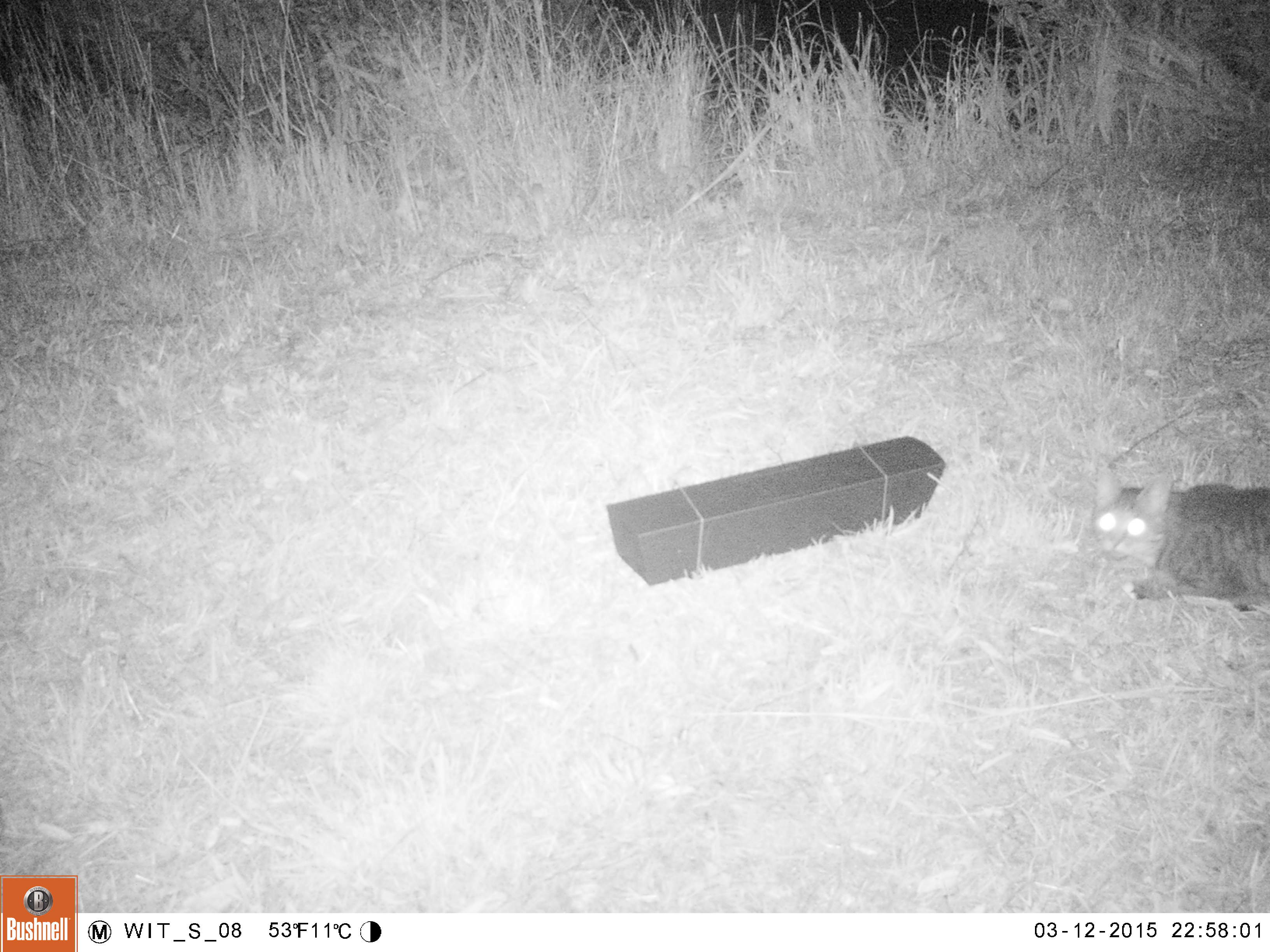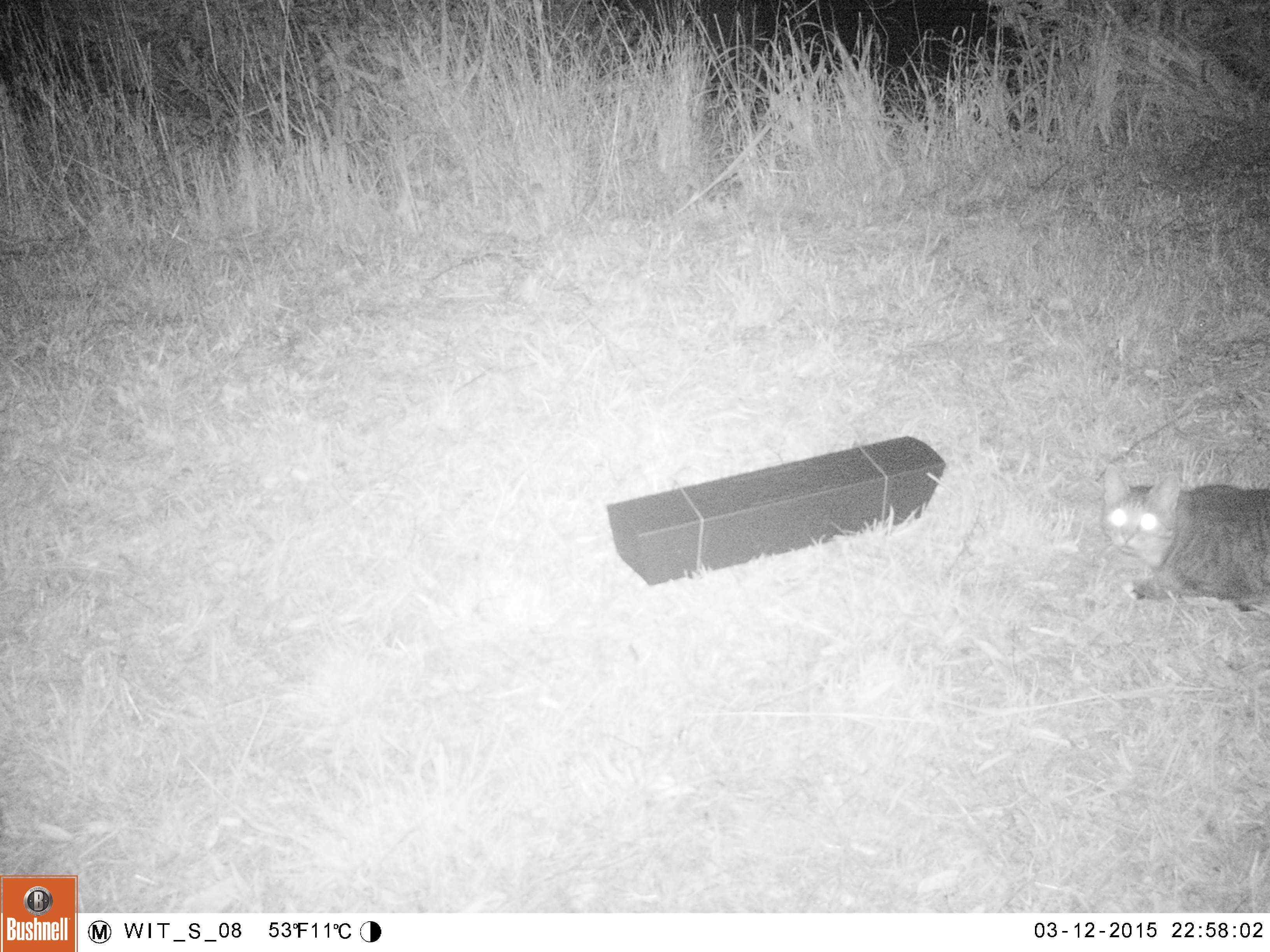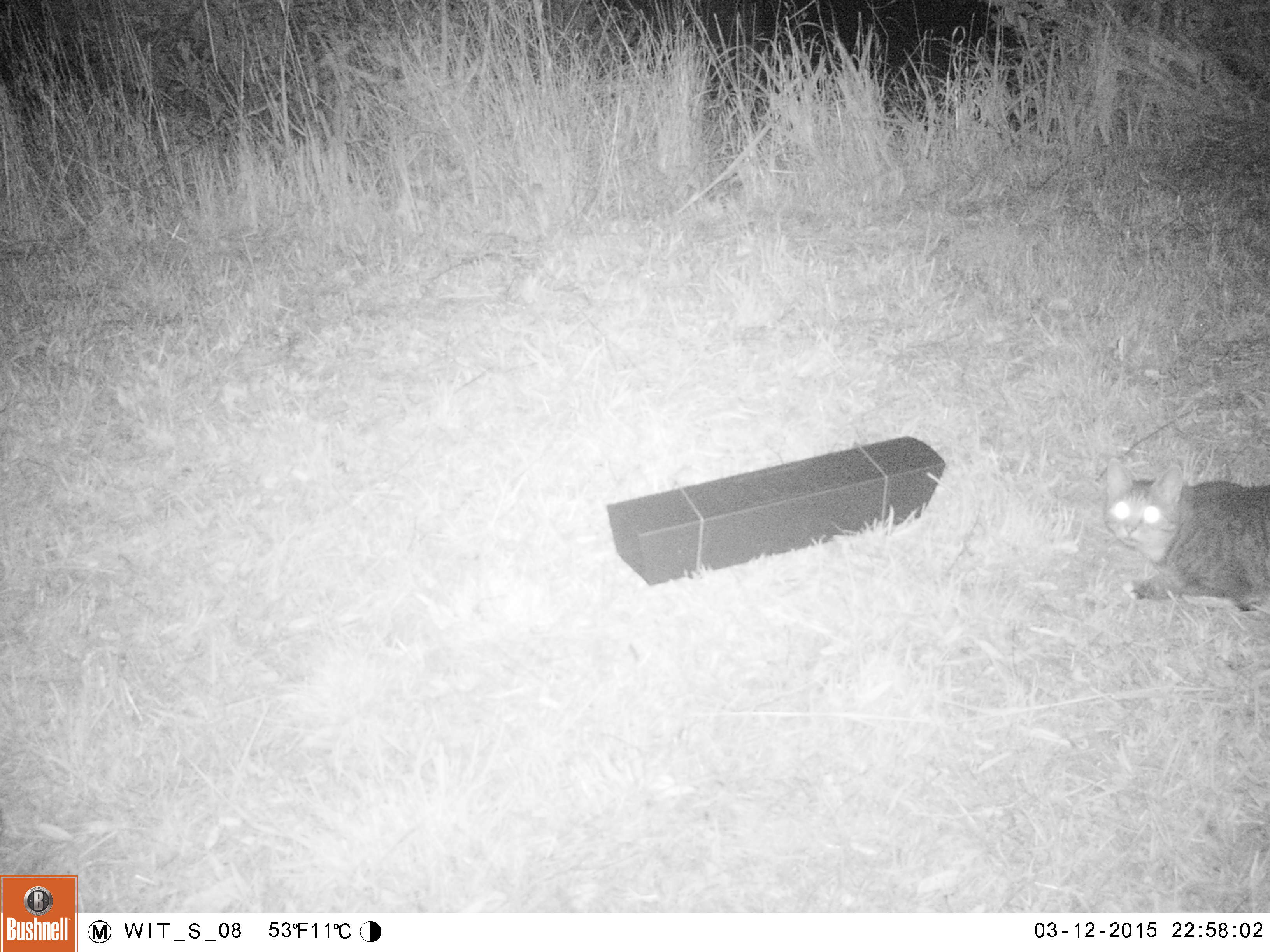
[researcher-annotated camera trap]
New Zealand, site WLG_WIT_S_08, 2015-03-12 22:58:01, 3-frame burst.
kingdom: Animalia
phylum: Chordata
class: Mammalia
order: Carnivora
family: Felidae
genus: Felis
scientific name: Felis catus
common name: domestic cat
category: cat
Cat (domestic cat) (Felis catus).